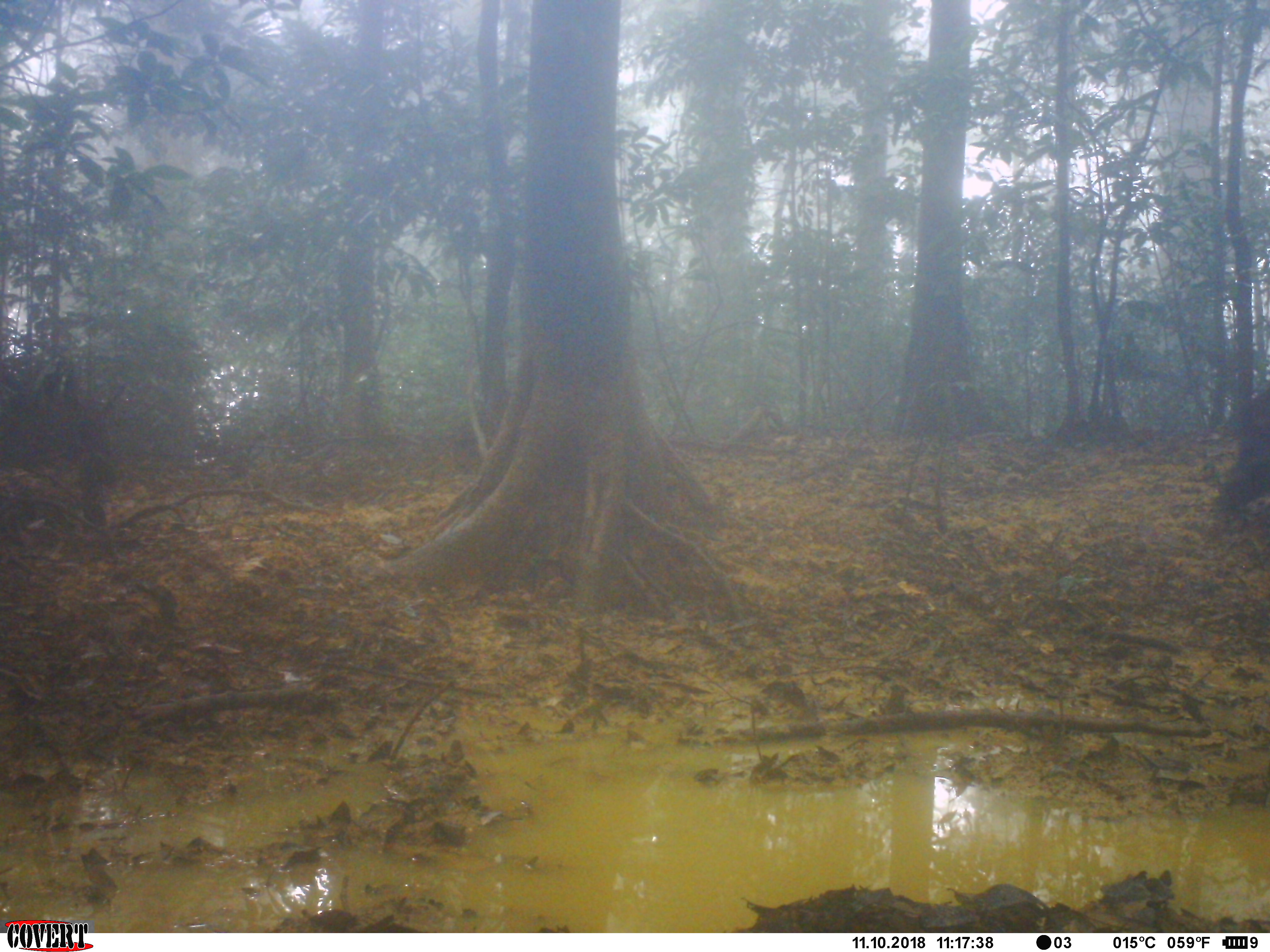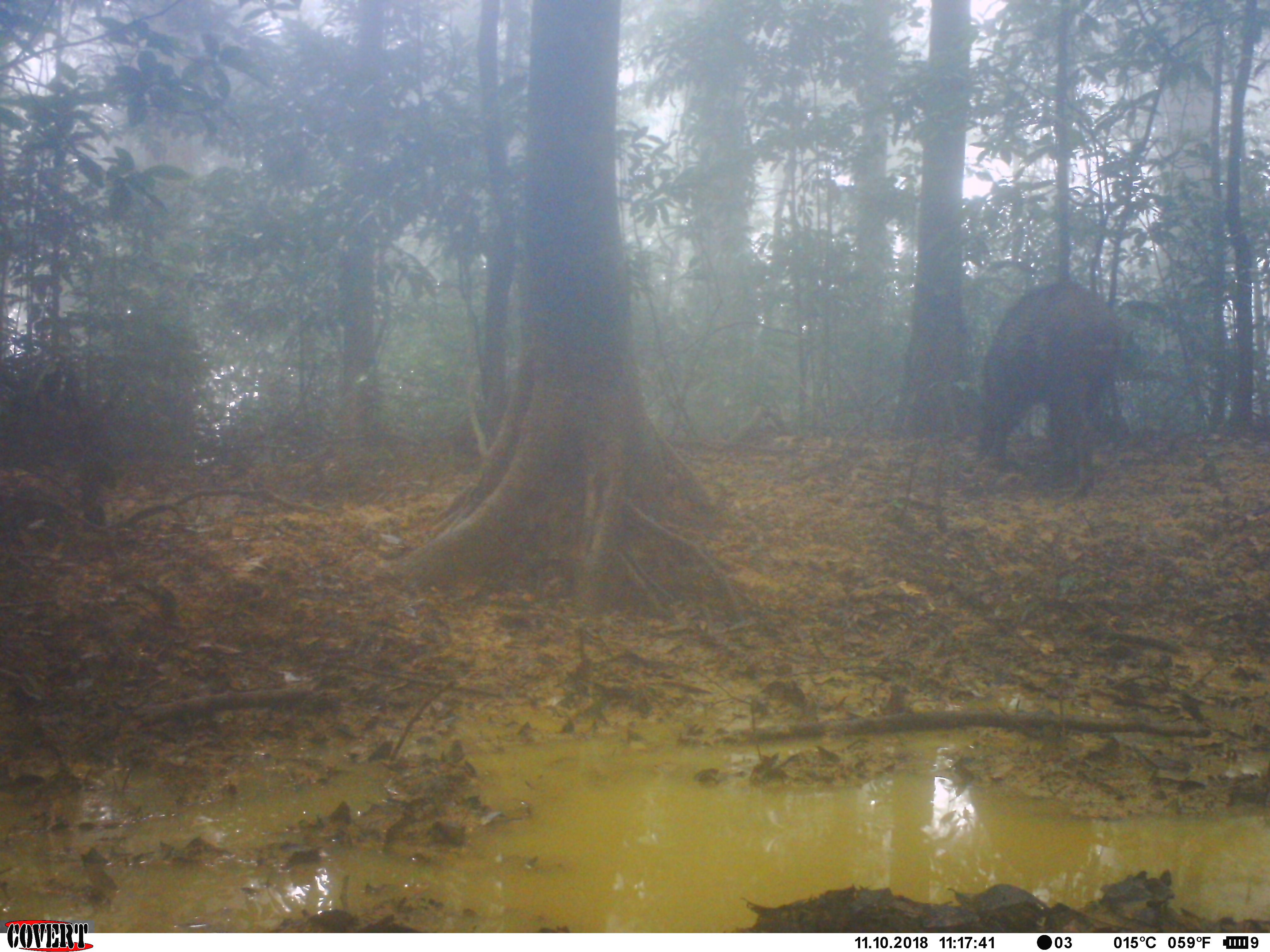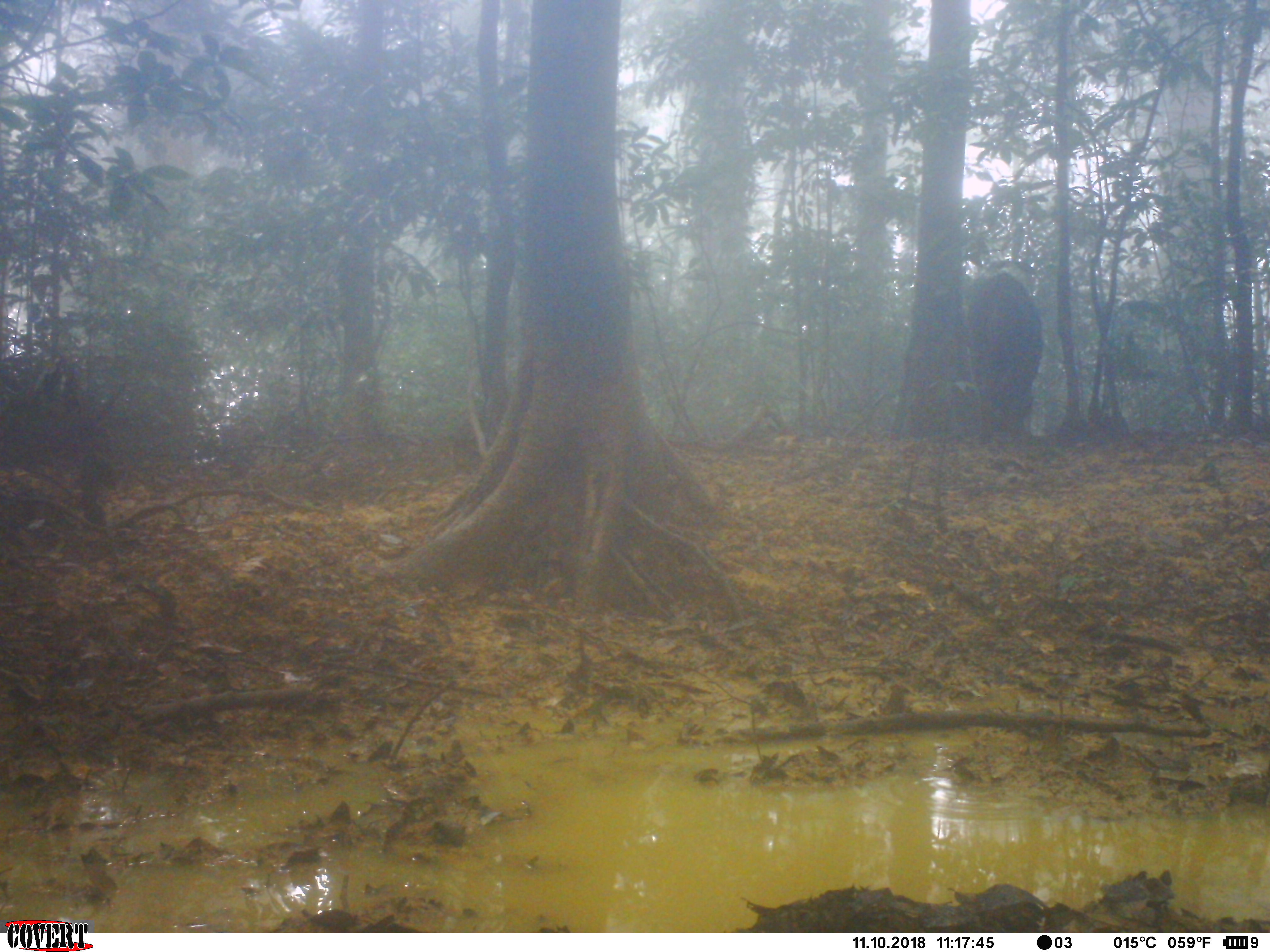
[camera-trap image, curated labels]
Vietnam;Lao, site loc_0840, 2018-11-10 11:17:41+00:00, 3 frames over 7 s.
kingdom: Animalia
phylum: Chordata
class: Mammalia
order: Artiodactyla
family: Suidae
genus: Sus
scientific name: Sus scrofa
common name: eurasian wild pig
Eurasian wild pig (Sus scrofa). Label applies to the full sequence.